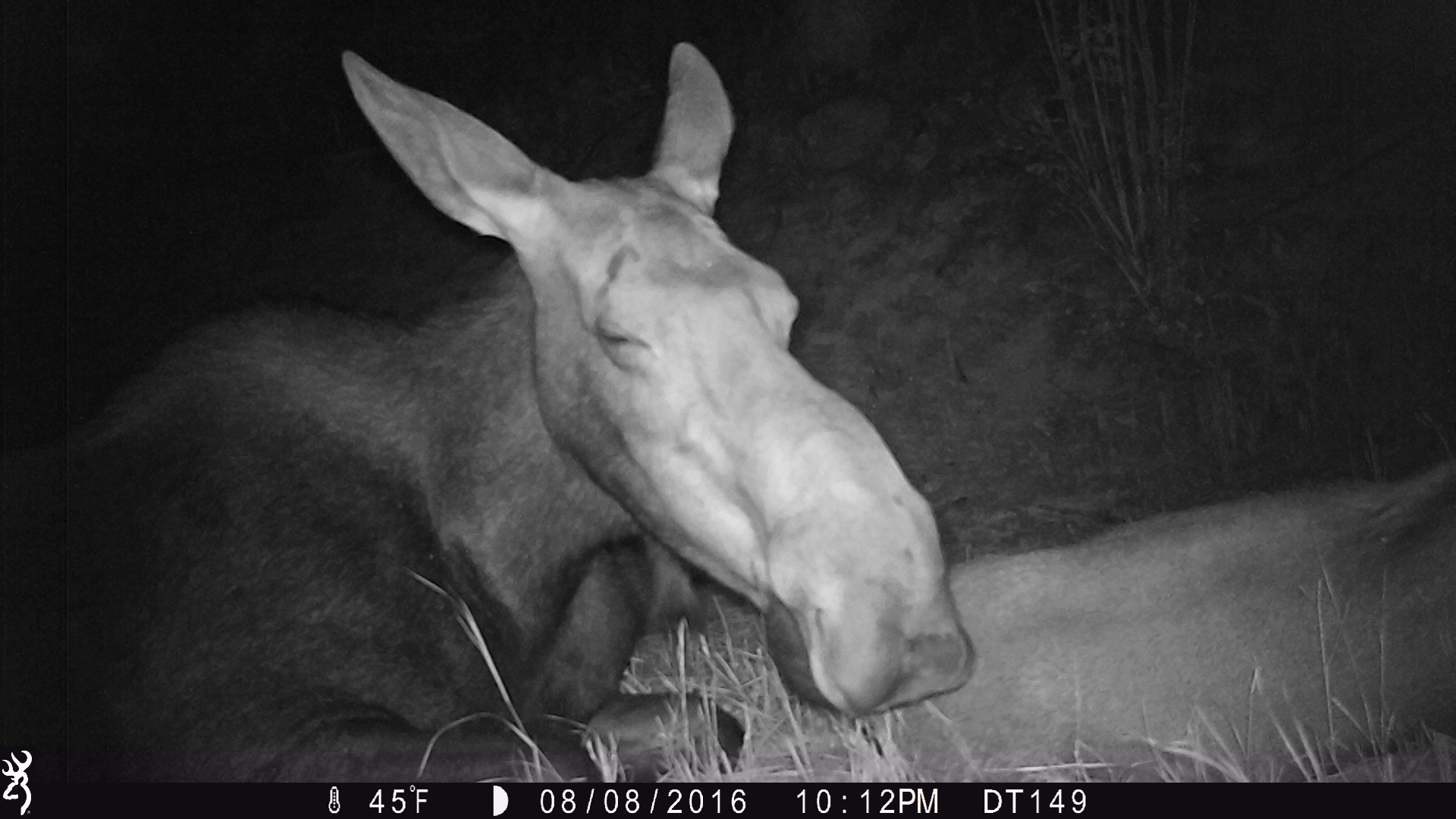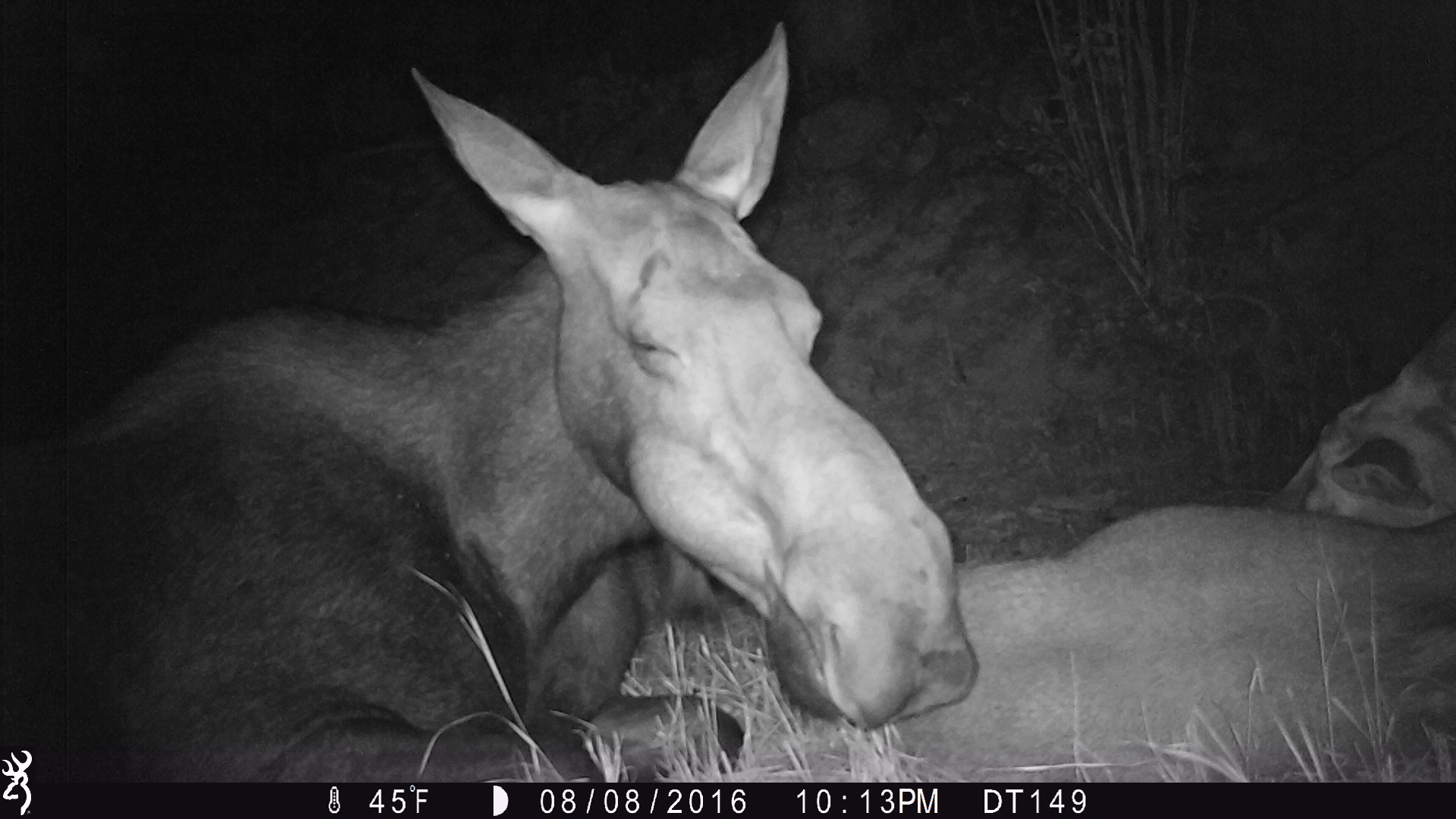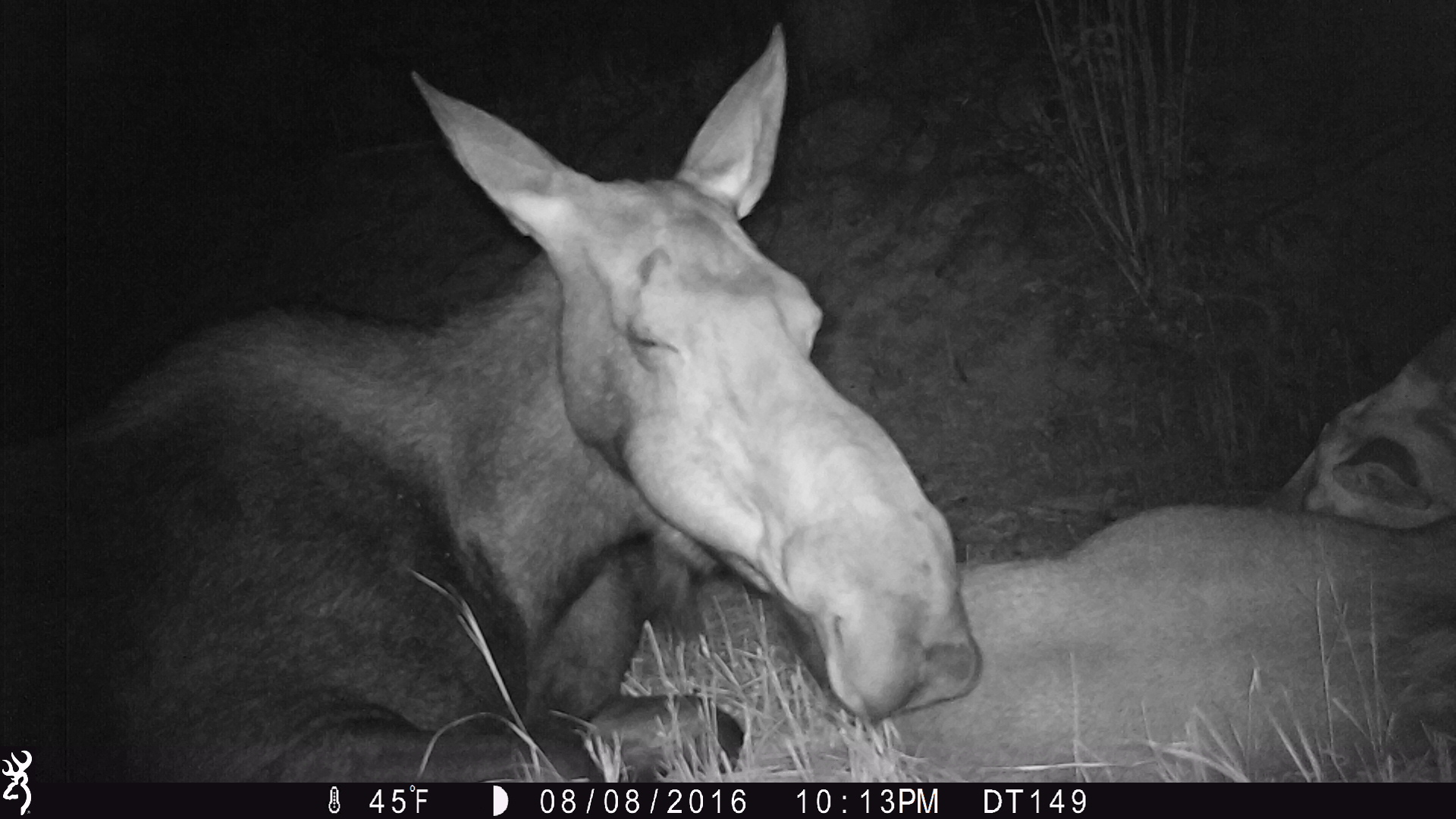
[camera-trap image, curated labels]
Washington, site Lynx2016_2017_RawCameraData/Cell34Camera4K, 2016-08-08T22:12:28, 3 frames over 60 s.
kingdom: Animalia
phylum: Chordata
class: Mammalia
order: Artiodactyla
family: Cervidae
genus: Alces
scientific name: Alces alces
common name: moose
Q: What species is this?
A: Alces alces (moose).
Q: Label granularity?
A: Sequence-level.